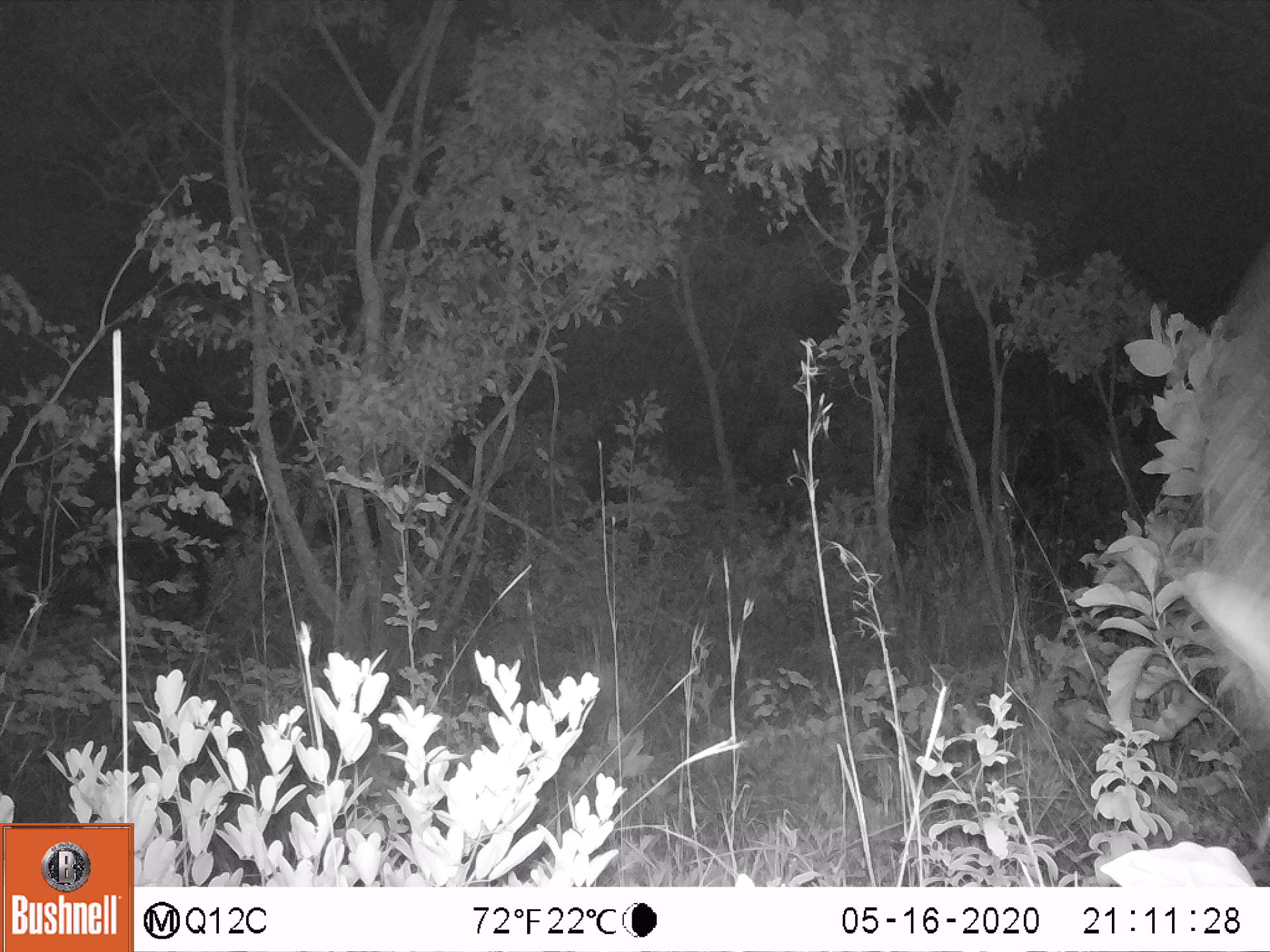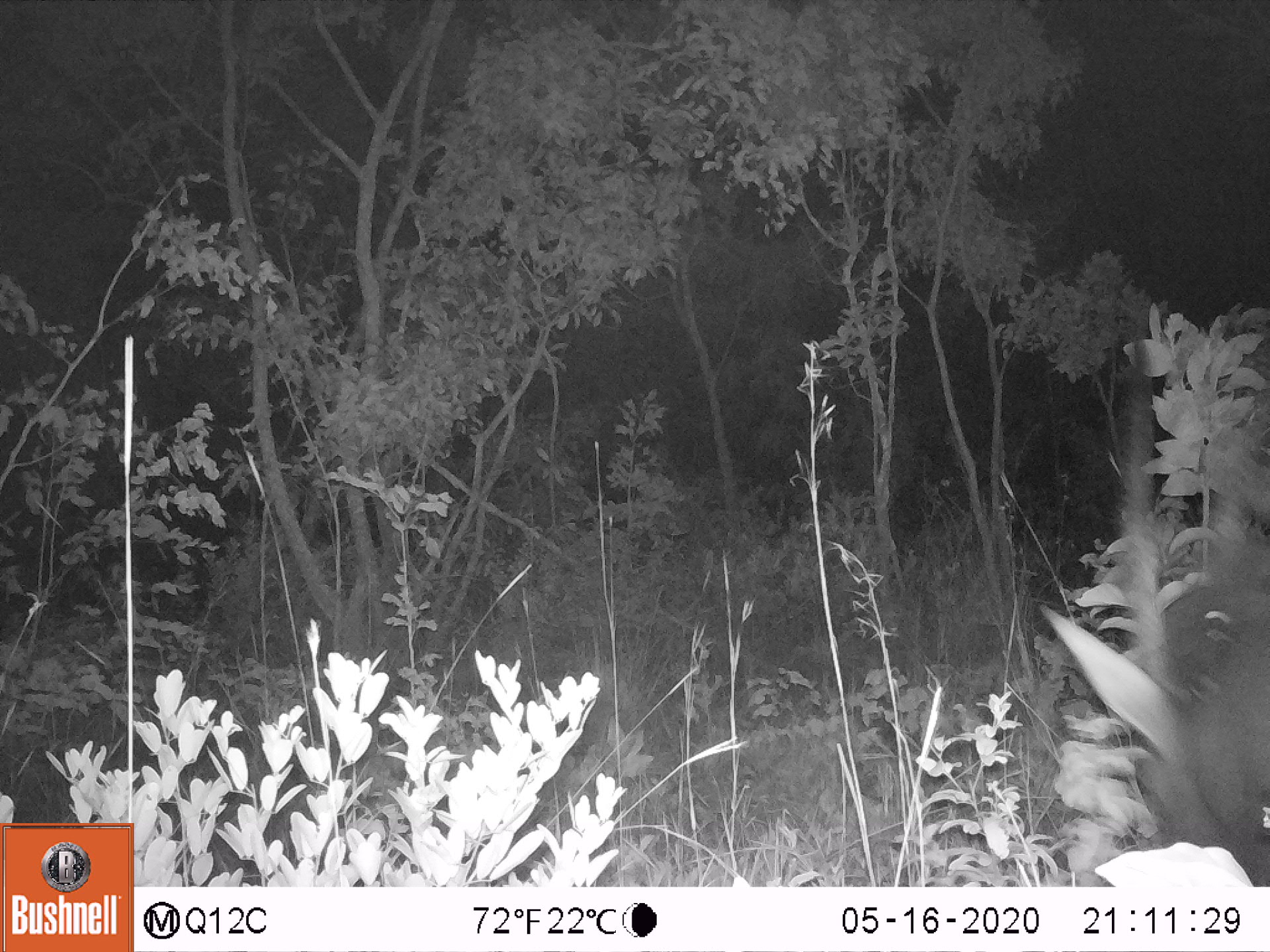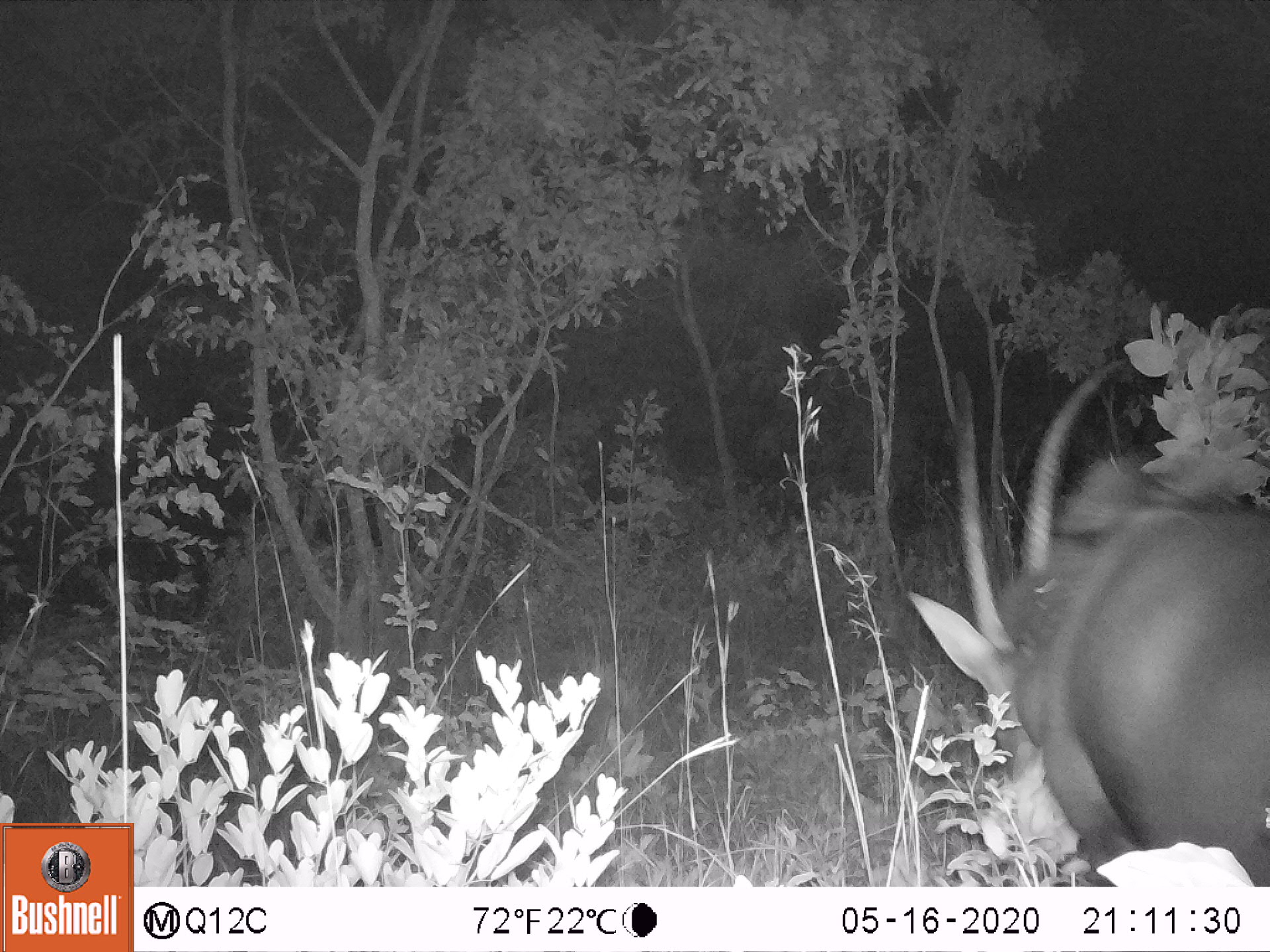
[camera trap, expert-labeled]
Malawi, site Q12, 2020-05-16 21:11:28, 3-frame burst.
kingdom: Animalia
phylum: Chordata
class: Mammalia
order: Artiodactyla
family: Bovidae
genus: Hippotragus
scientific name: Hippotragus niger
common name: sable antelope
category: sable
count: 1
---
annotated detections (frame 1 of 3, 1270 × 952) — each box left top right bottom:
sable: 1185 232 1269 728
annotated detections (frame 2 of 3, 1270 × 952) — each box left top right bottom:
sable: 1099 305 1262 865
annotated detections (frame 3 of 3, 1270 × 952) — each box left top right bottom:
sable: 904 356 1262 877